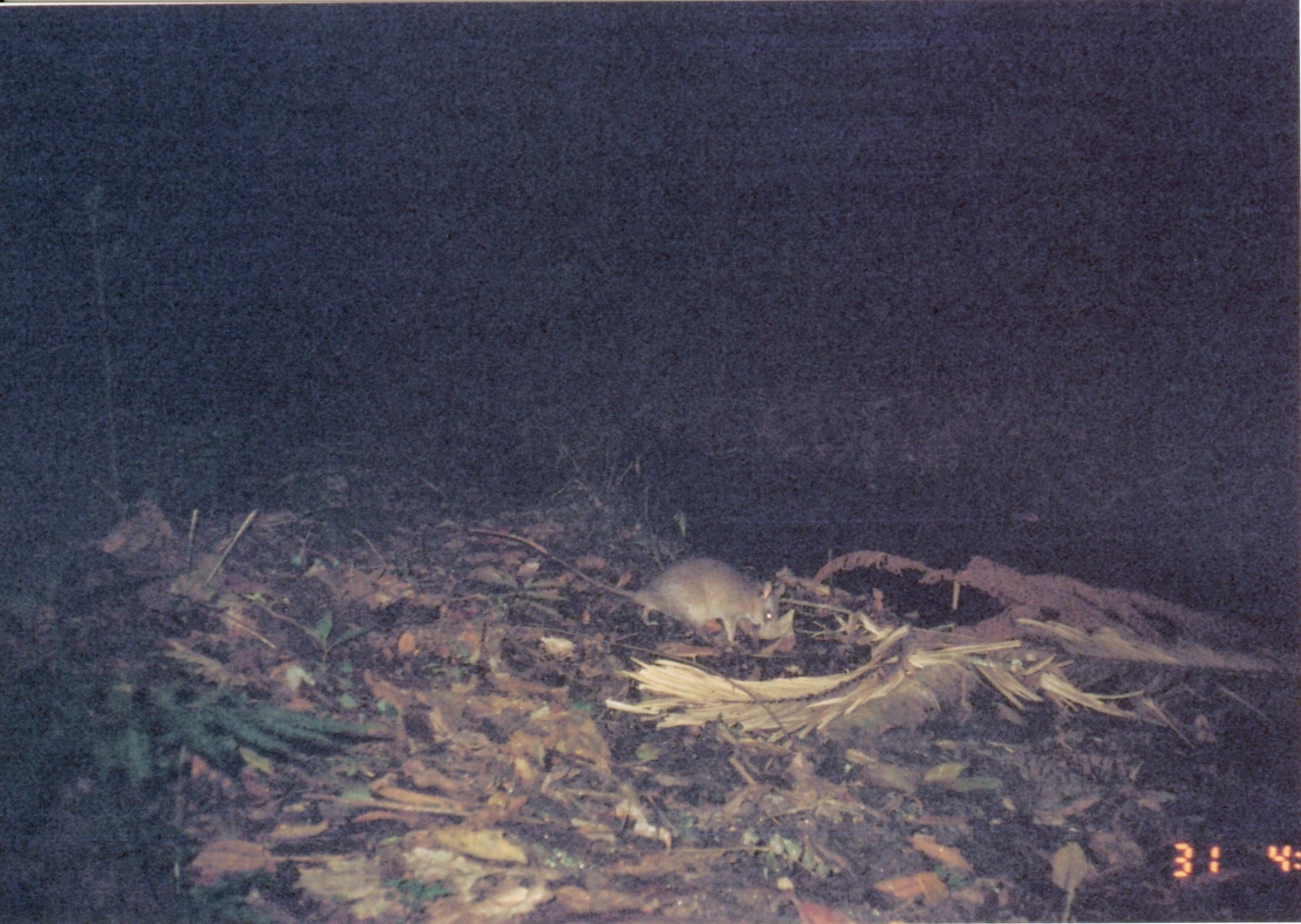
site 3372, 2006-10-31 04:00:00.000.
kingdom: Animalia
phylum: Chordata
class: Mammalia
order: Rodentia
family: Nesomyidae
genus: Cricetomys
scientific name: Cricetomys gambianus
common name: african giant pouched rat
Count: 1.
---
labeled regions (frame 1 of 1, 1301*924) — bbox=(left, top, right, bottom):
cricetomys gambianus: bbox=(467, 524, 787, 651)